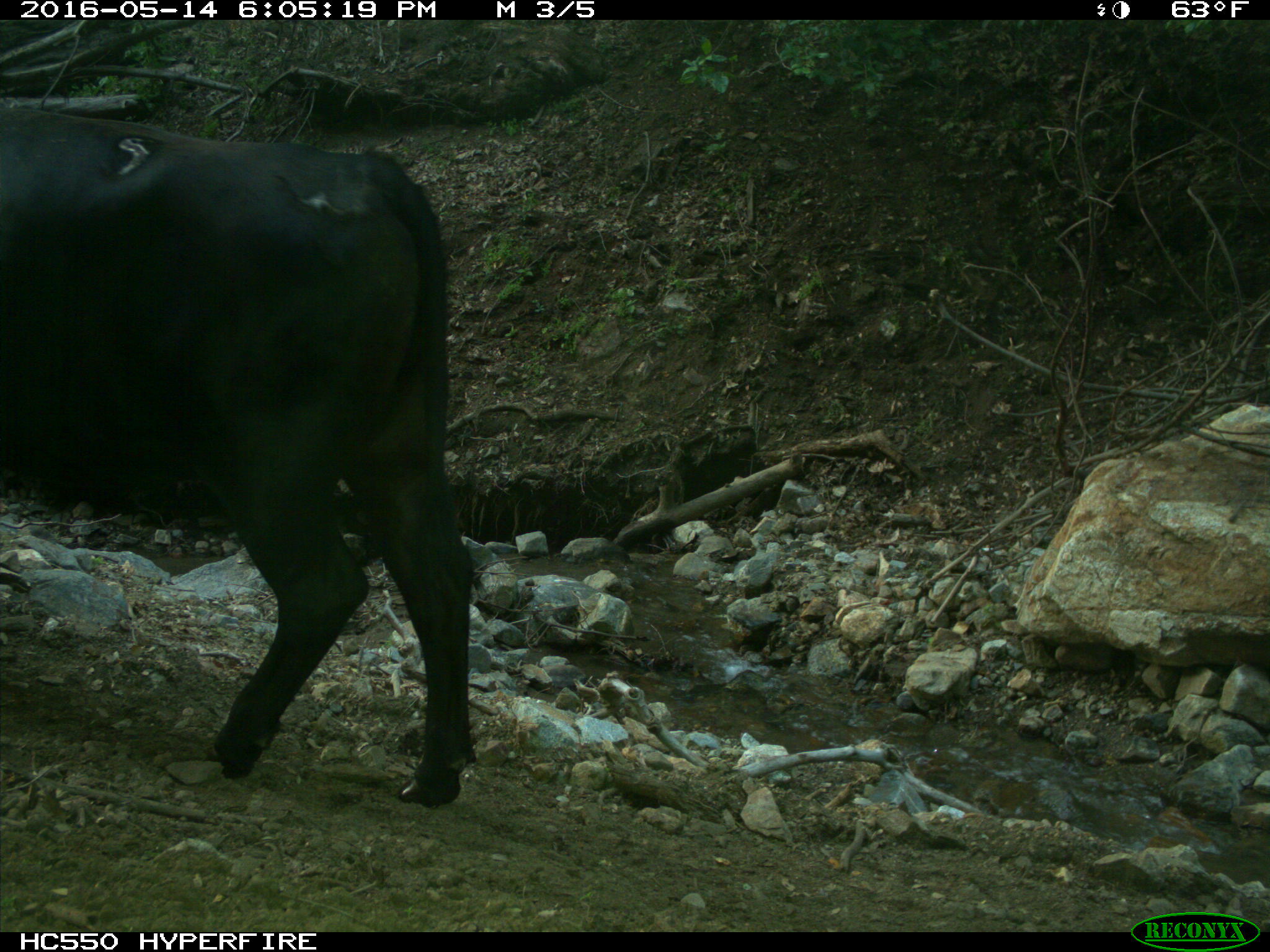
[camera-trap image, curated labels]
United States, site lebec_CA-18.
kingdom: Animalia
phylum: Chordata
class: Mammalia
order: Artiodactyla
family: Bovidae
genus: Bos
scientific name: Bos taurus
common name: domestic cow